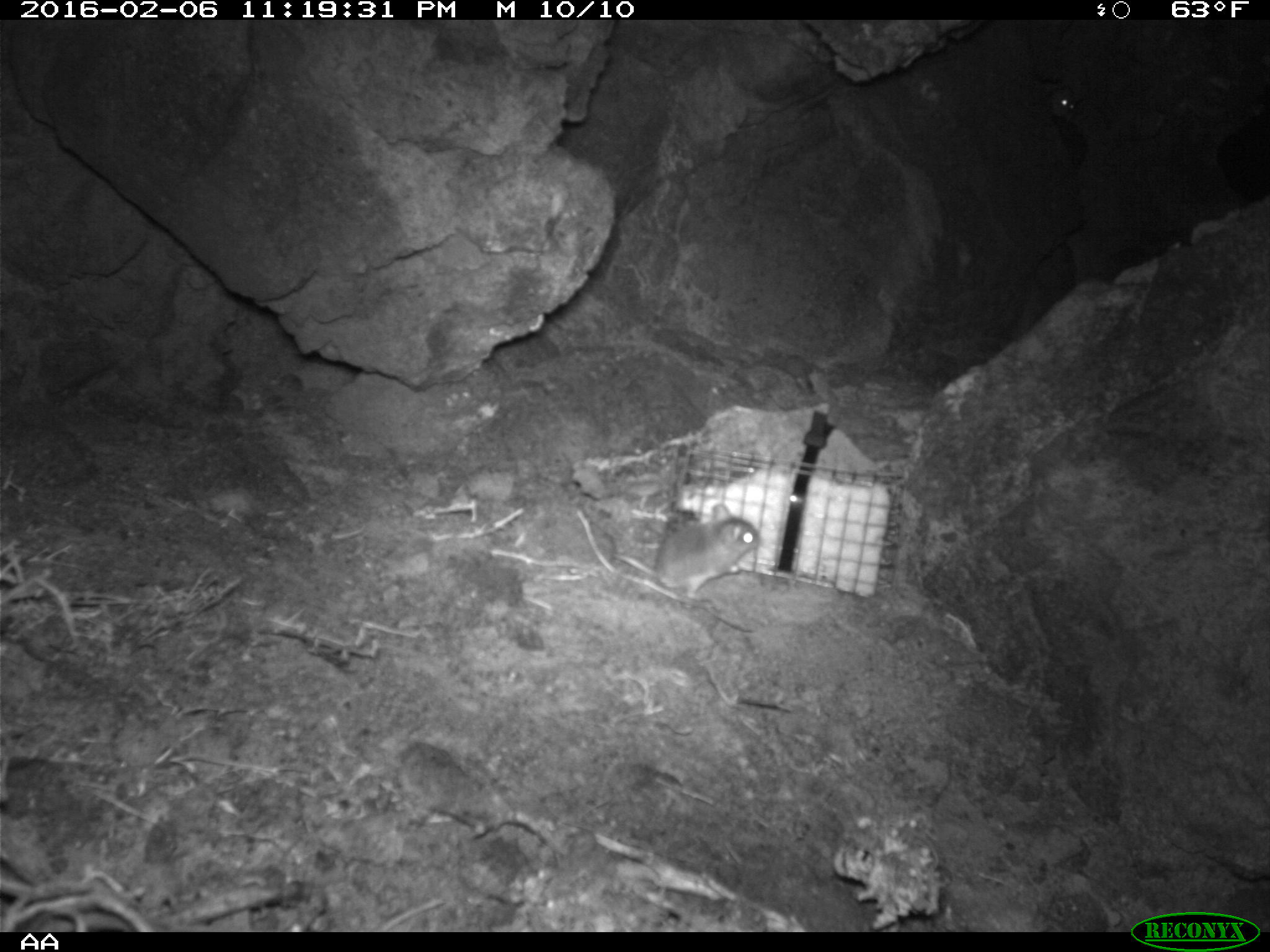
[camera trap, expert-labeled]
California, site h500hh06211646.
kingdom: Animalia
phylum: Chordata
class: Mammalia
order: Rodentia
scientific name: Rodentia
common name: rodent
Rodent (Rodentia).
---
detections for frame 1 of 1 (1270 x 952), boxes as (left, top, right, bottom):
rodent: (656, 503, 757, 597)